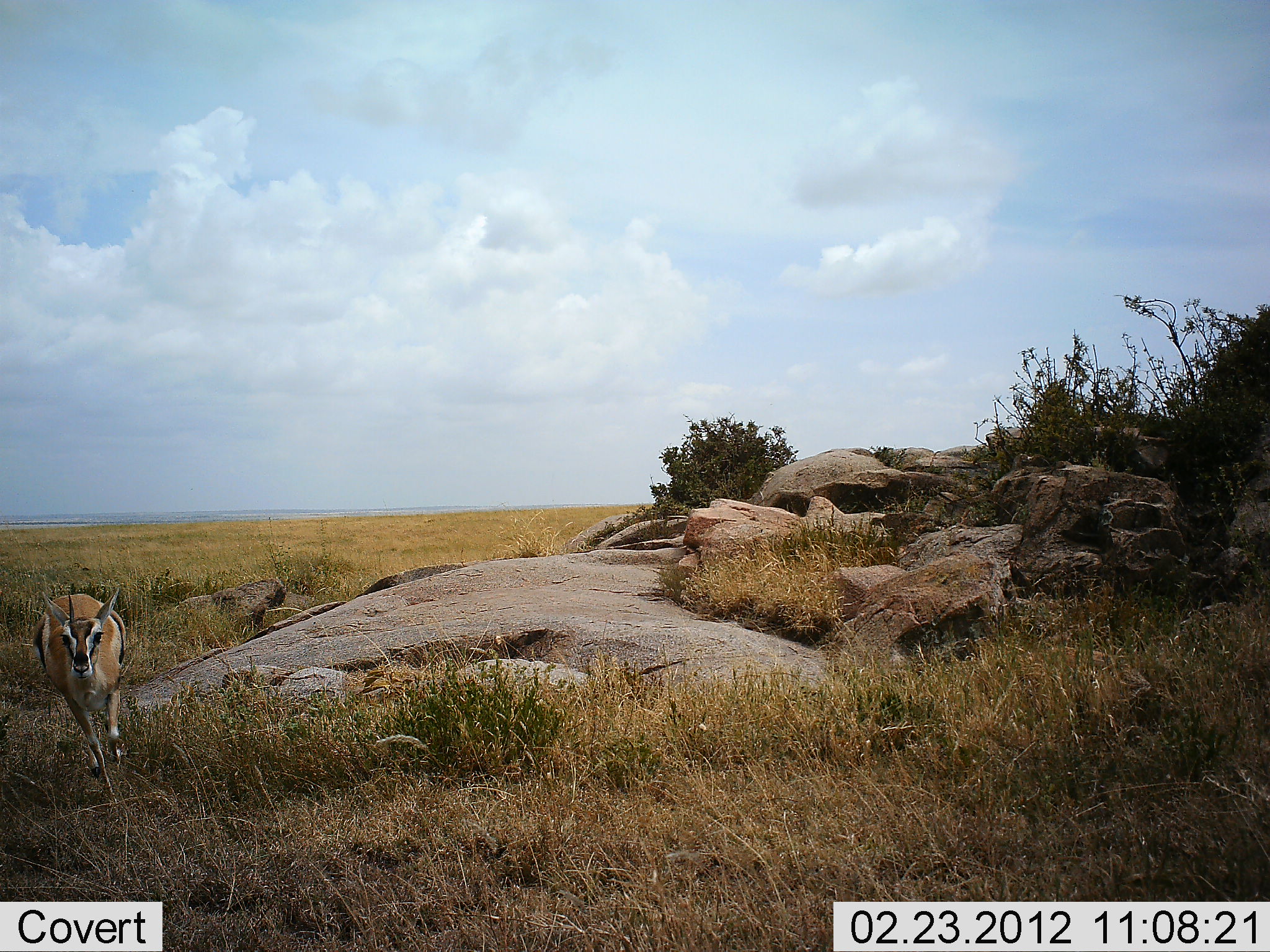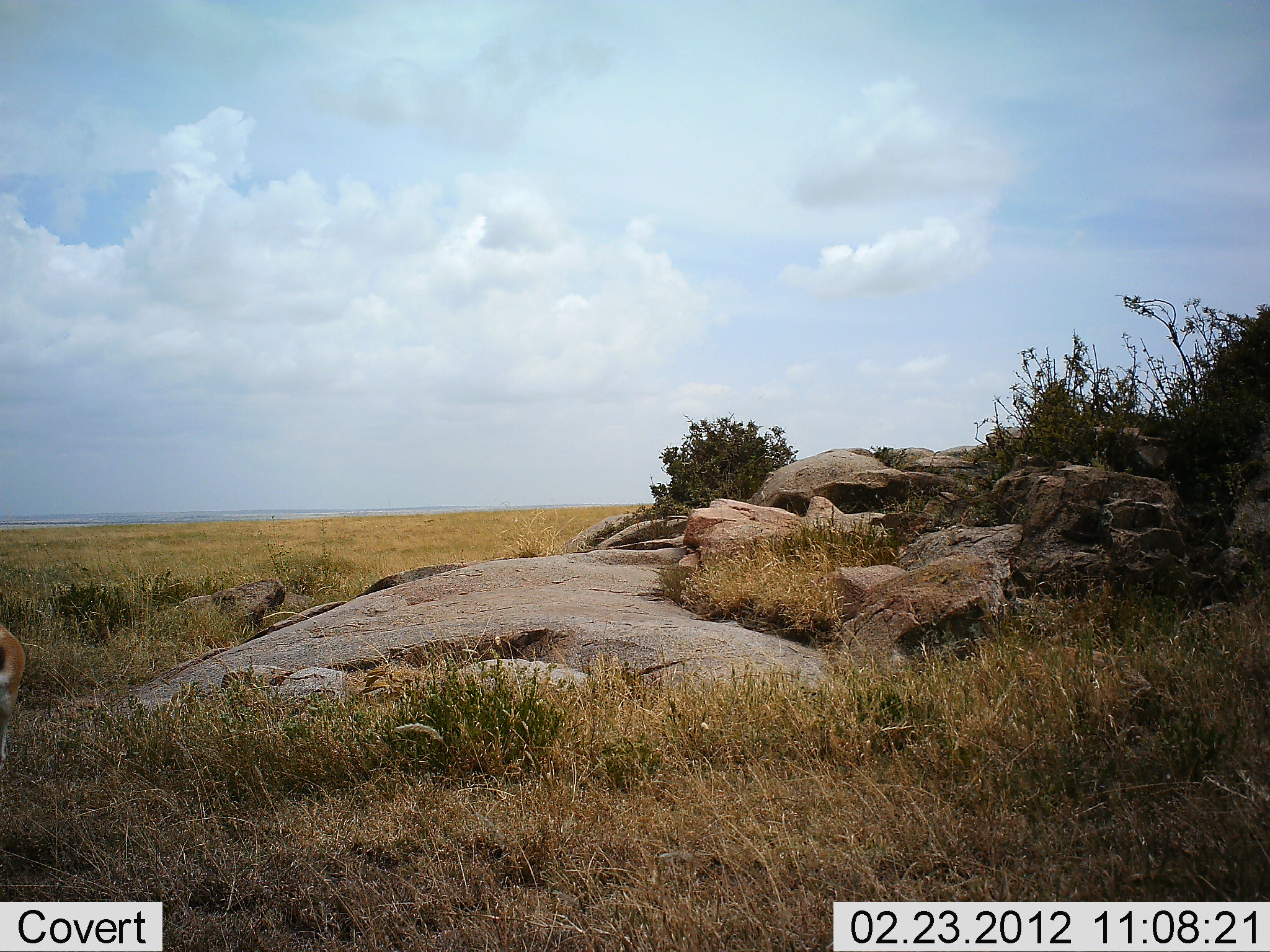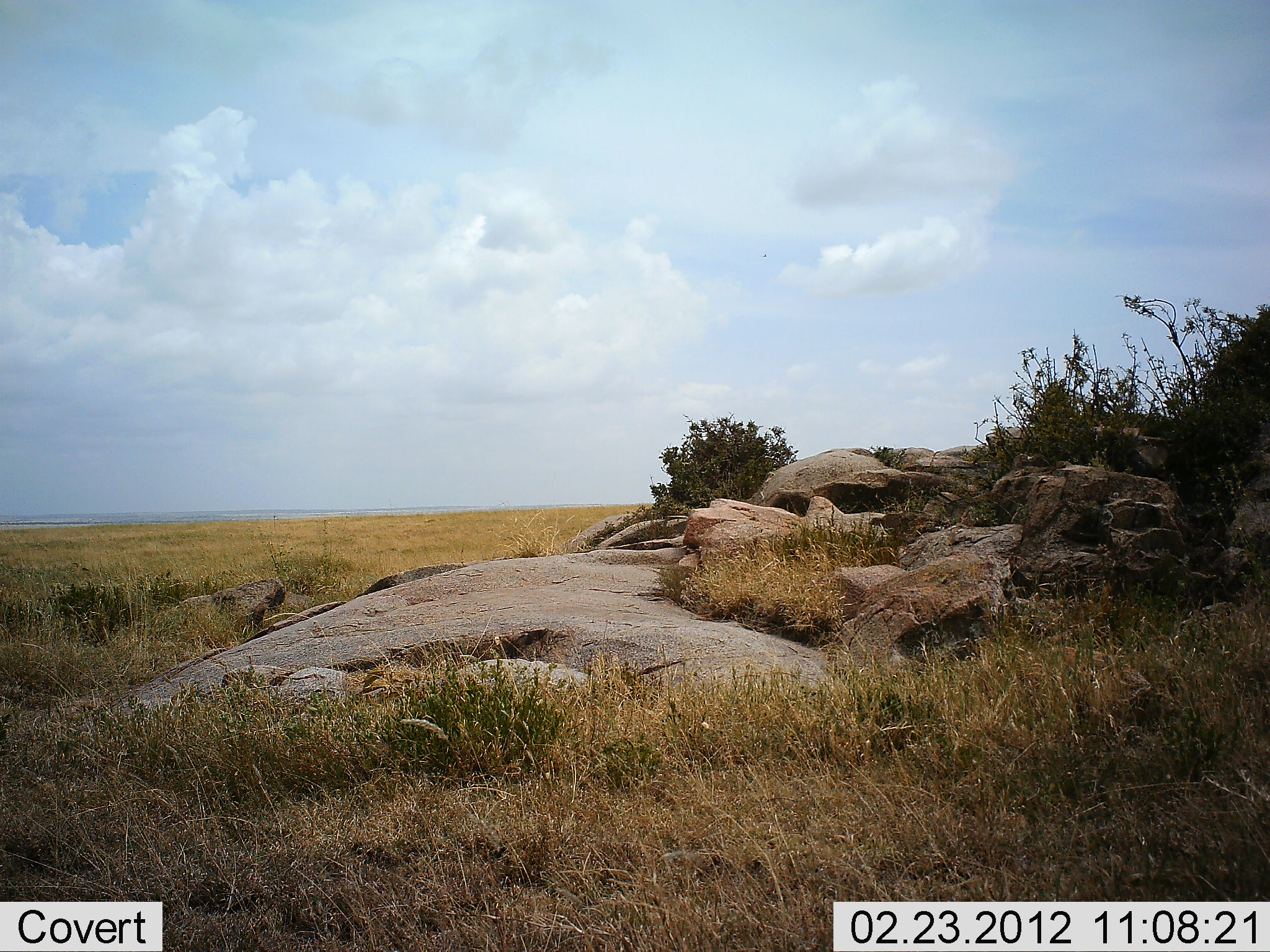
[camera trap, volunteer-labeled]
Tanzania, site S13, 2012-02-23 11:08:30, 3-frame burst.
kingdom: Animalia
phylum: Chordata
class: Mammalia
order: Artiodactyla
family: Bovidae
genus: Eudorcas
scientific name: Eudorcas thomsonii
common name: thomson's gazelle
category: gazellethomsons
Gazellethomsons (thomson's gazelle) (Eudorcas thomsonii), count 1. Behavior (volunteer vote fractions): standing 0%, resting 0%, moving 100%, interacting 0%. Young present (vote fraction): 0%. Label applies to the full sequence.